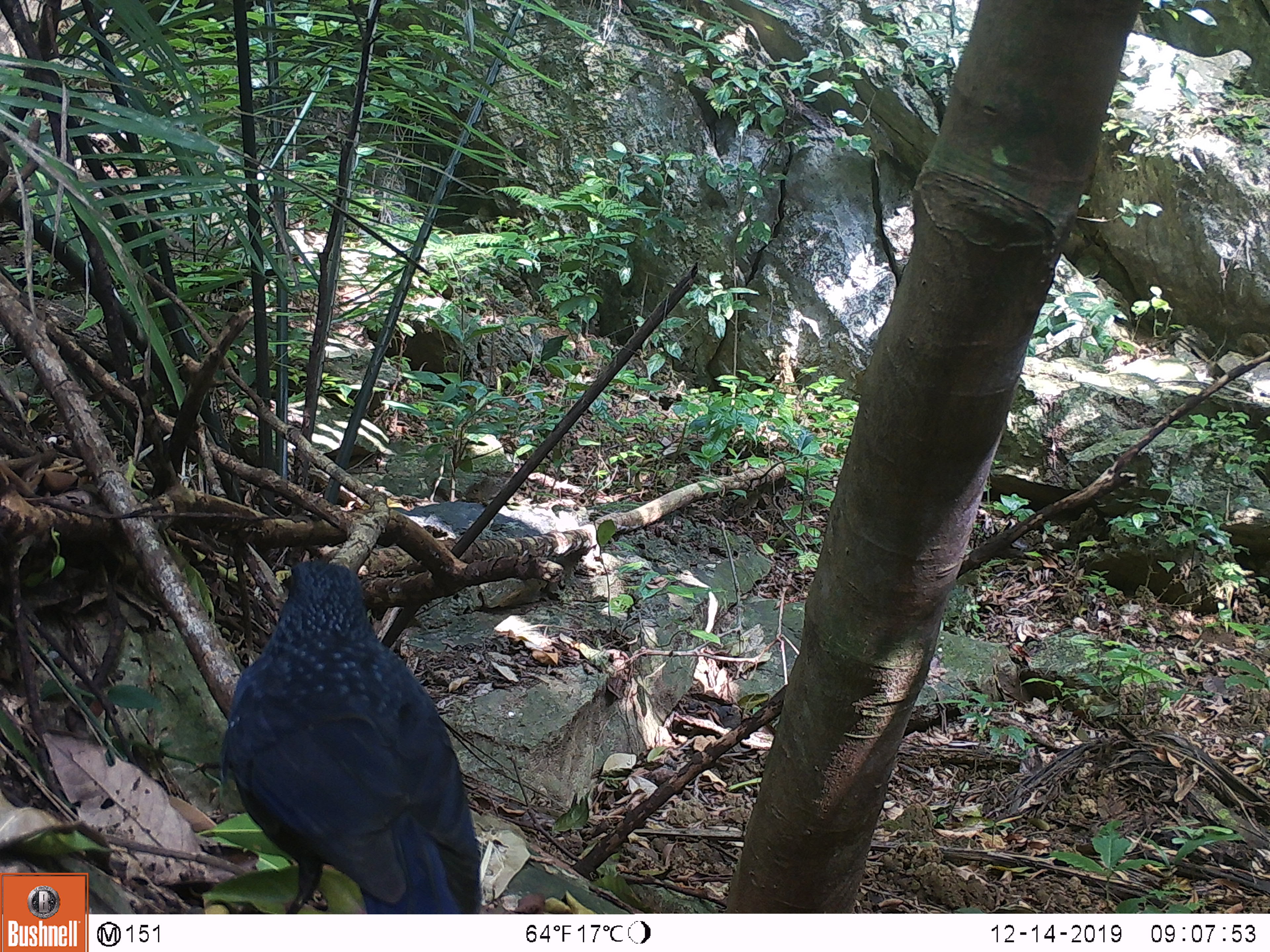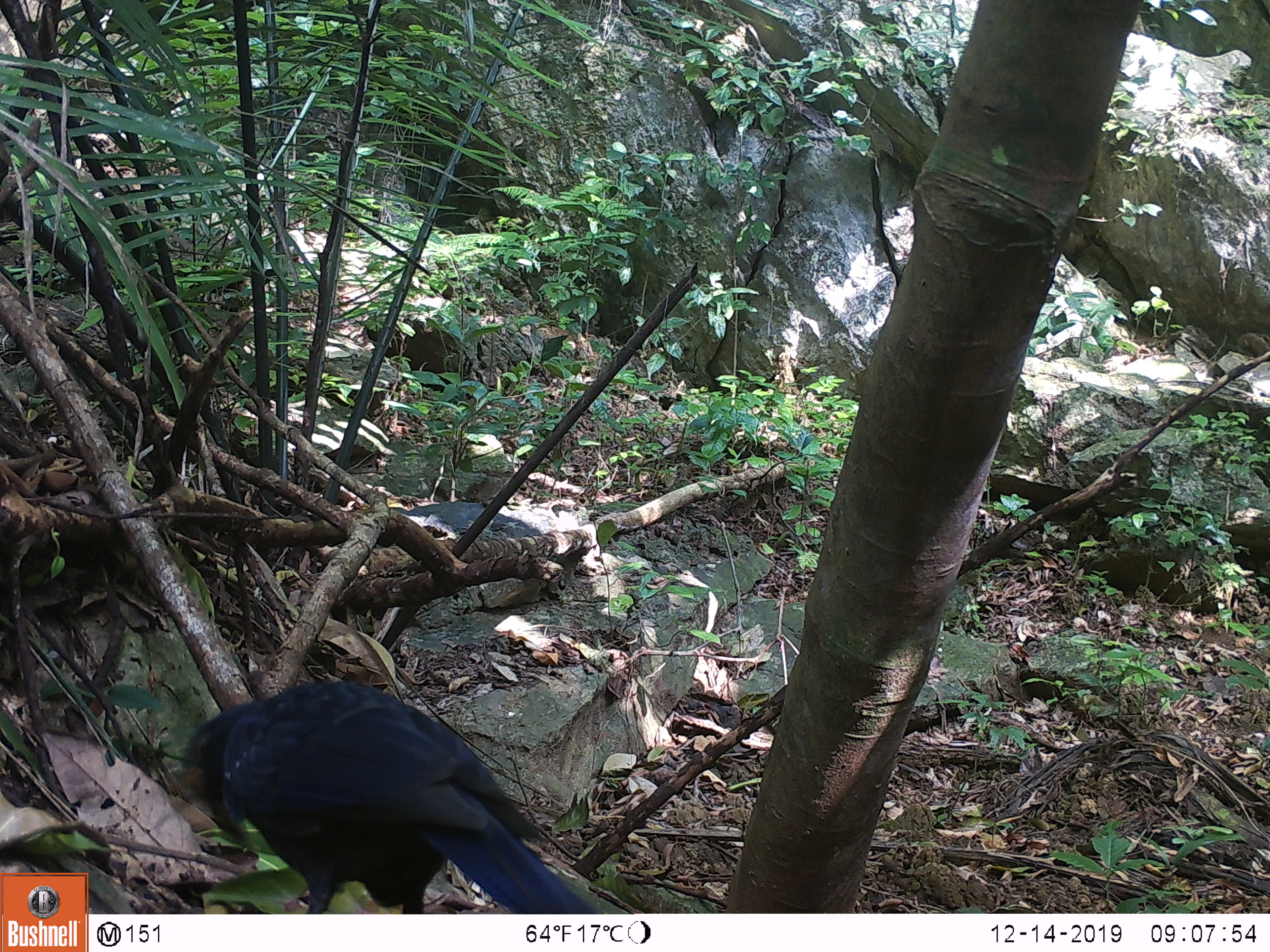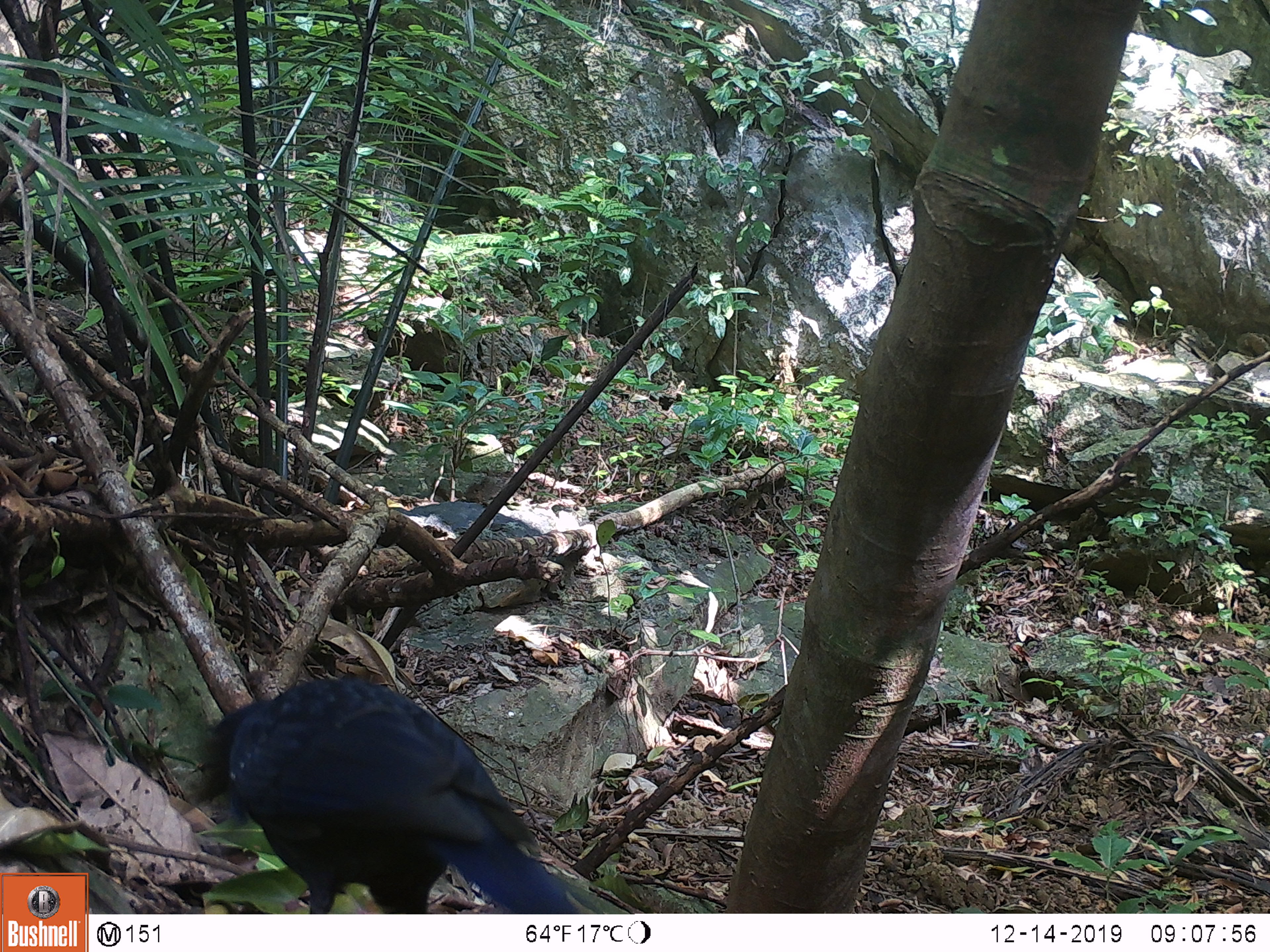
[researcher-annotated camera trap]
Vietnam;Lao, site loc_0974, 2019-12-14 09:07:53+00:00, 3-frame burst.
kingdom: Animalia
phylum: Chordata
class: Aves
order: Passeriformes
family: Muscicapidae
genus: Myophonus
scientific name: Myophonus caeruleus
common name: blue whistling thrush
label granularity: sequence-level